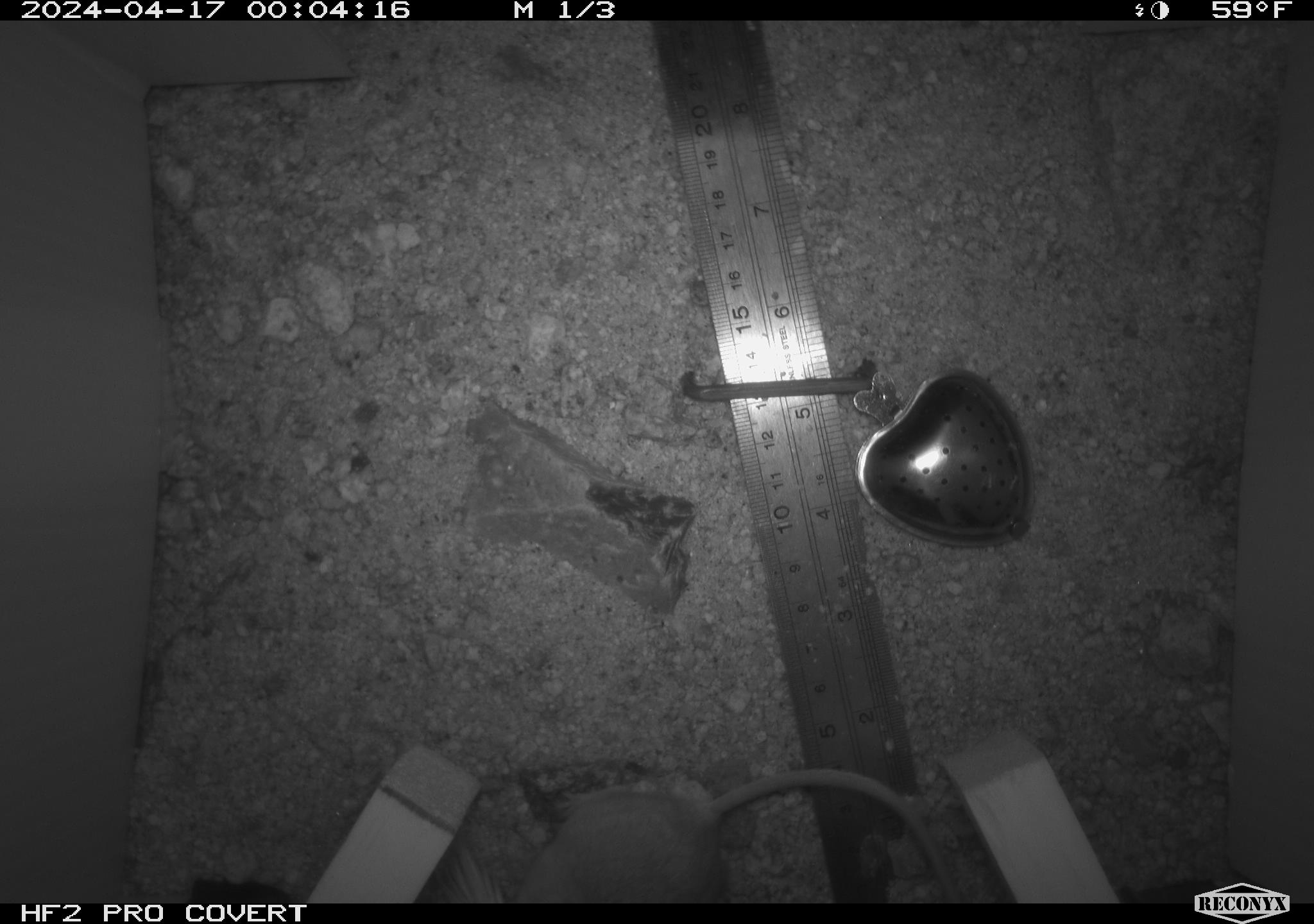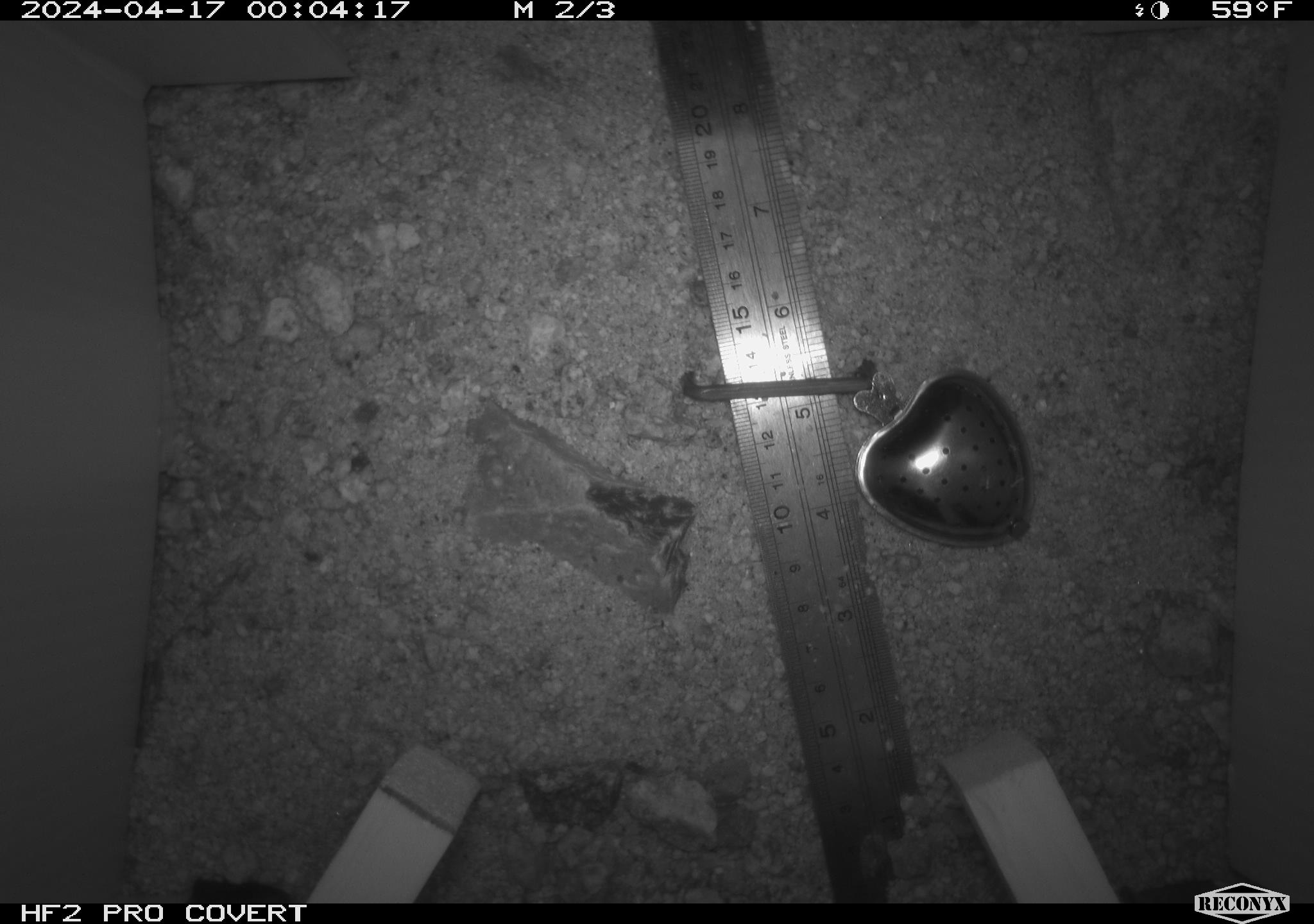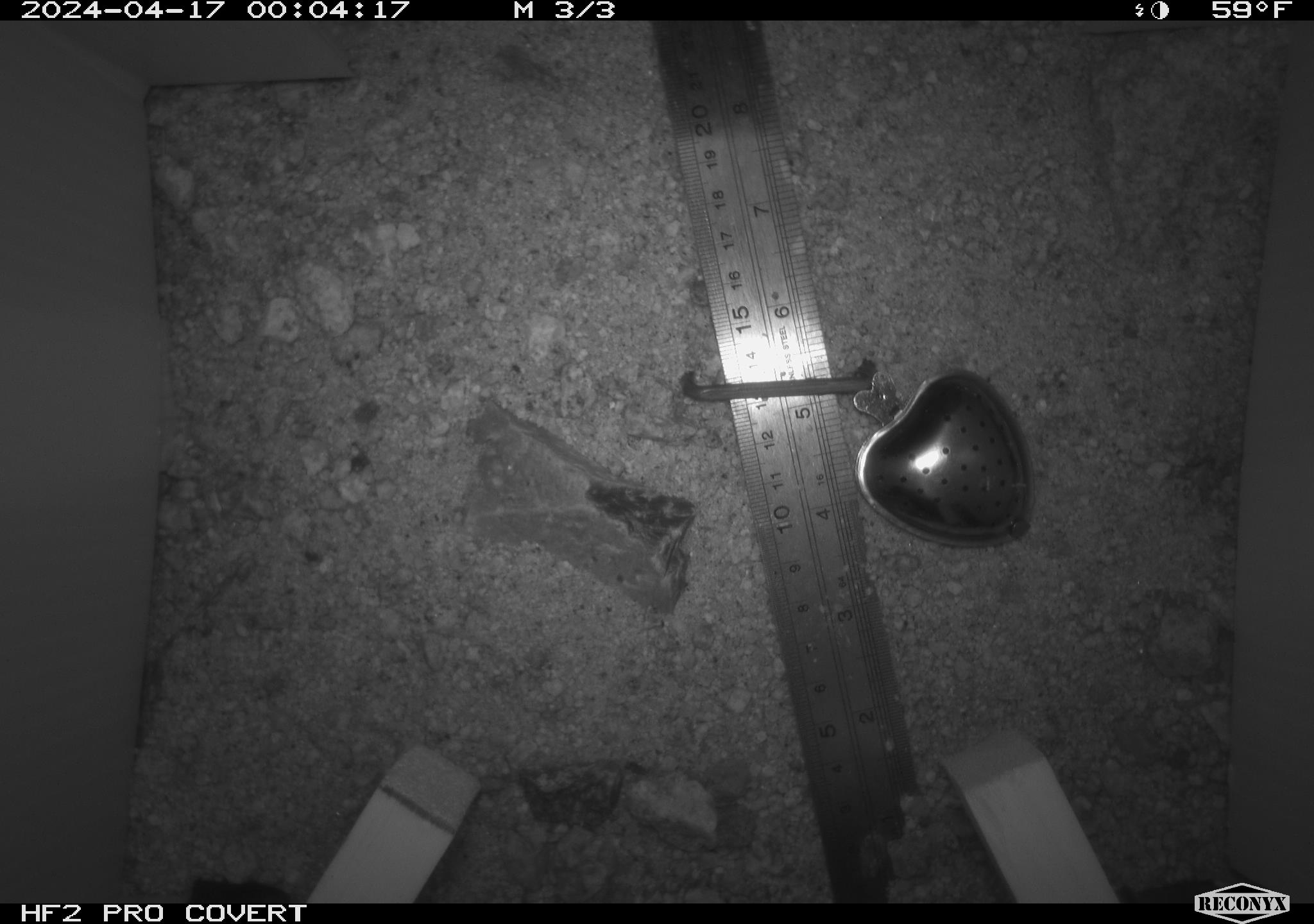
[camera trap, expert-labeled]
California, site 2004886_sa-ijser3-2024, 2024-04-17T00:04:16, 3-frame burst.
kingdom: Animalia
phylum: Chordata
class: Mammalia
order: Rodentia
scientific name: Rodentia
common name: mouse species